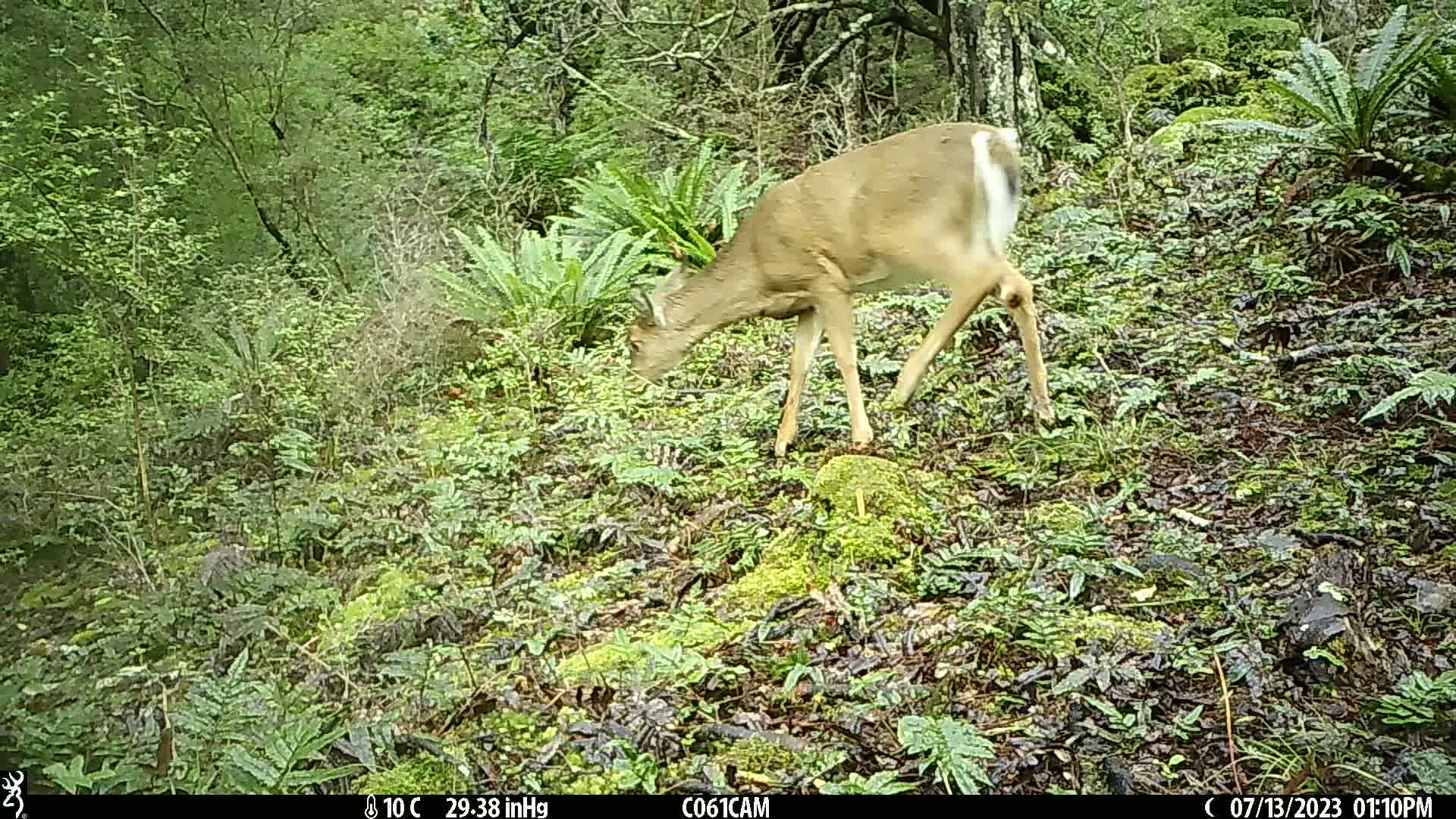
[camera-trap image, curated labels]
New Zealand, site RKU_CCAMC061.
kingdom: Animalia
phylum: Chordata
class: Mammalia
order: Artiodactyla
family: Cervidae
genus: Odocoileus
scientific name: Odocoileus virginianus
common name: white-tailed deer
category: white tailed deer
White tailed deer (white-tailed deer) (Odocoileus virginianus).